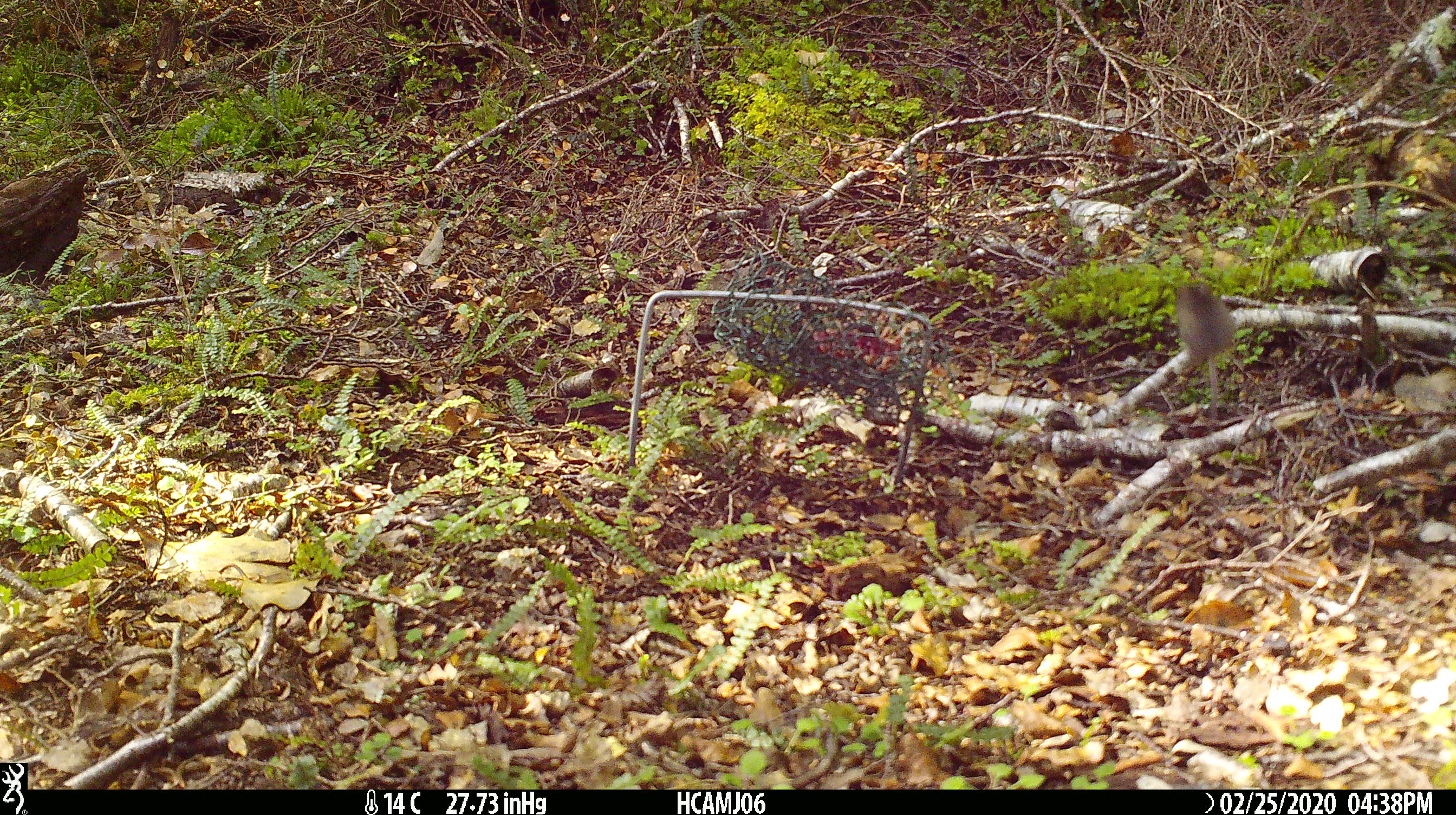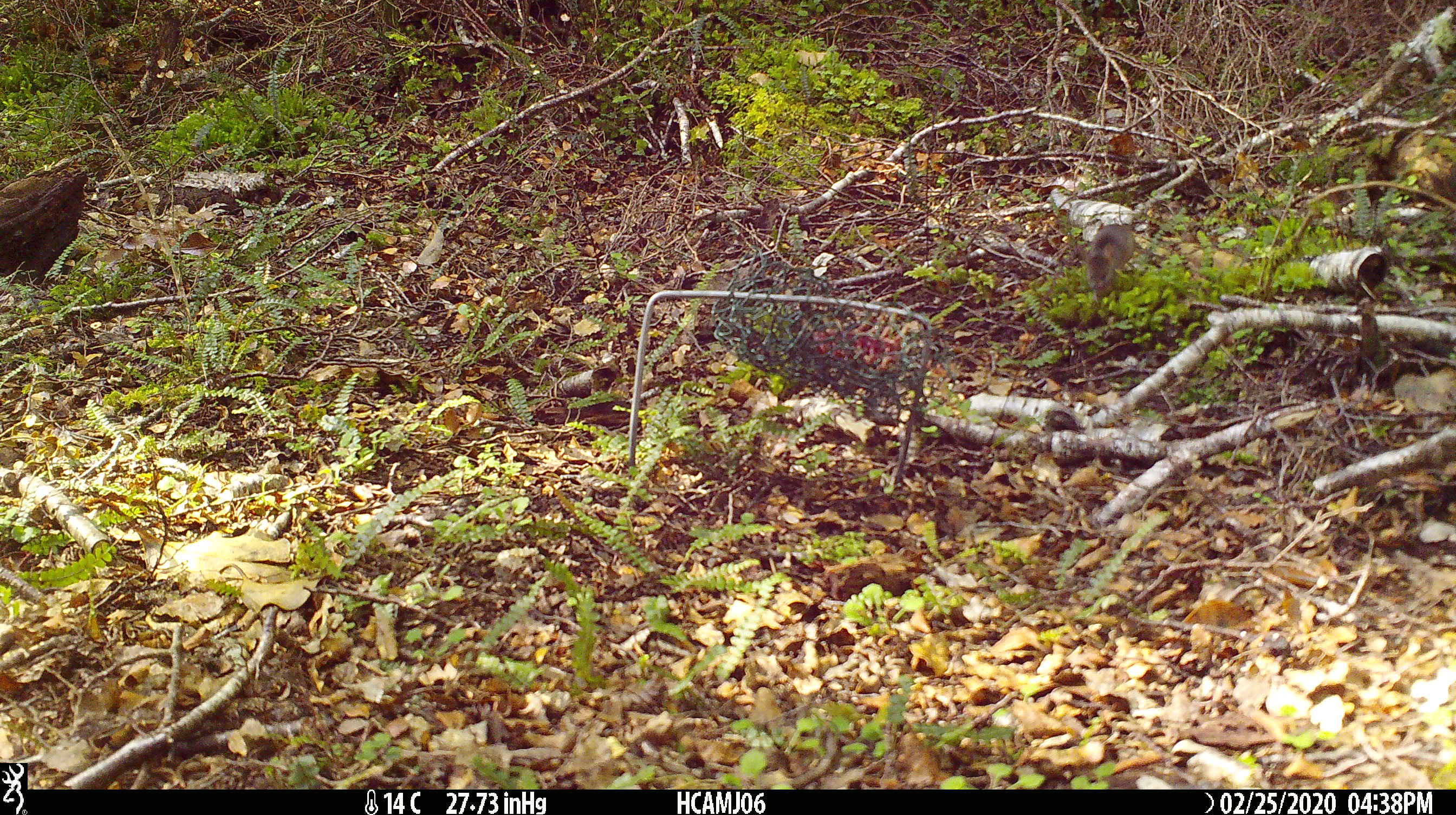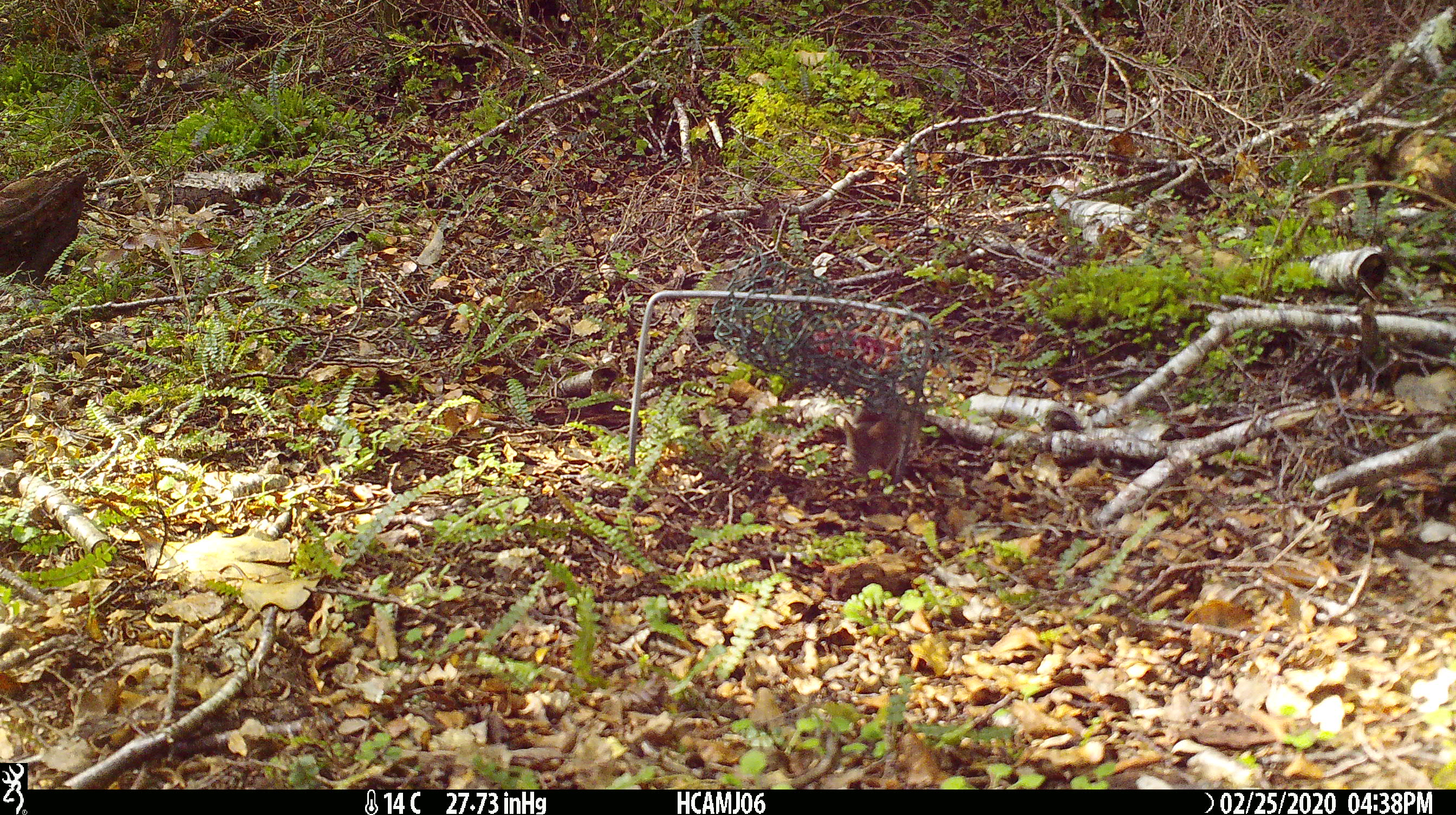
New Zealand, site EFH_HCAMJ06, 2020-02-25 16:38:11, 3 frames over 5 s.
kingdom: Animalia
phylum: Chordata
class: Mammalia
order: Rodentia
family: Muridae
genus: Mus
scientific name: Mus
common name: mouse